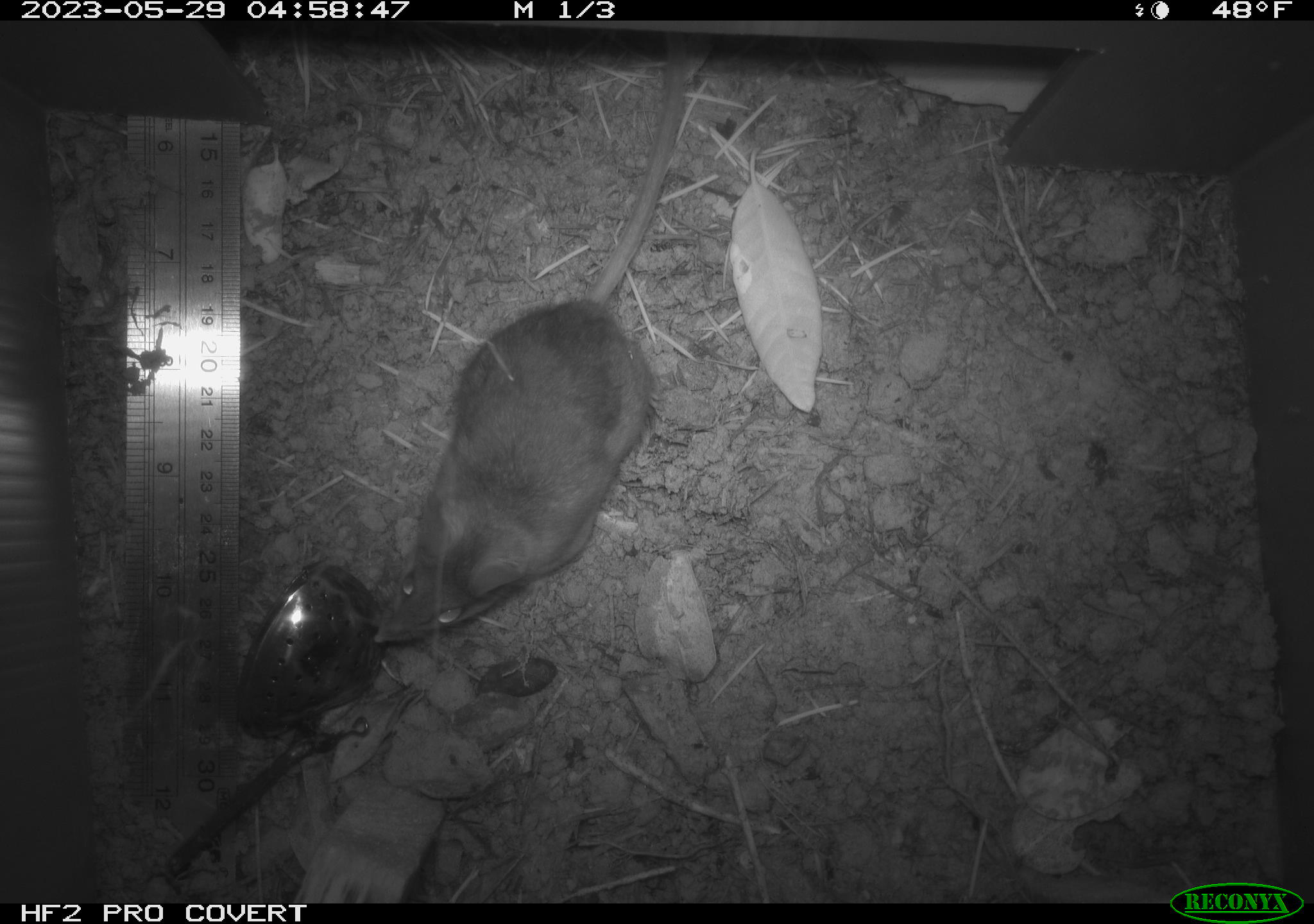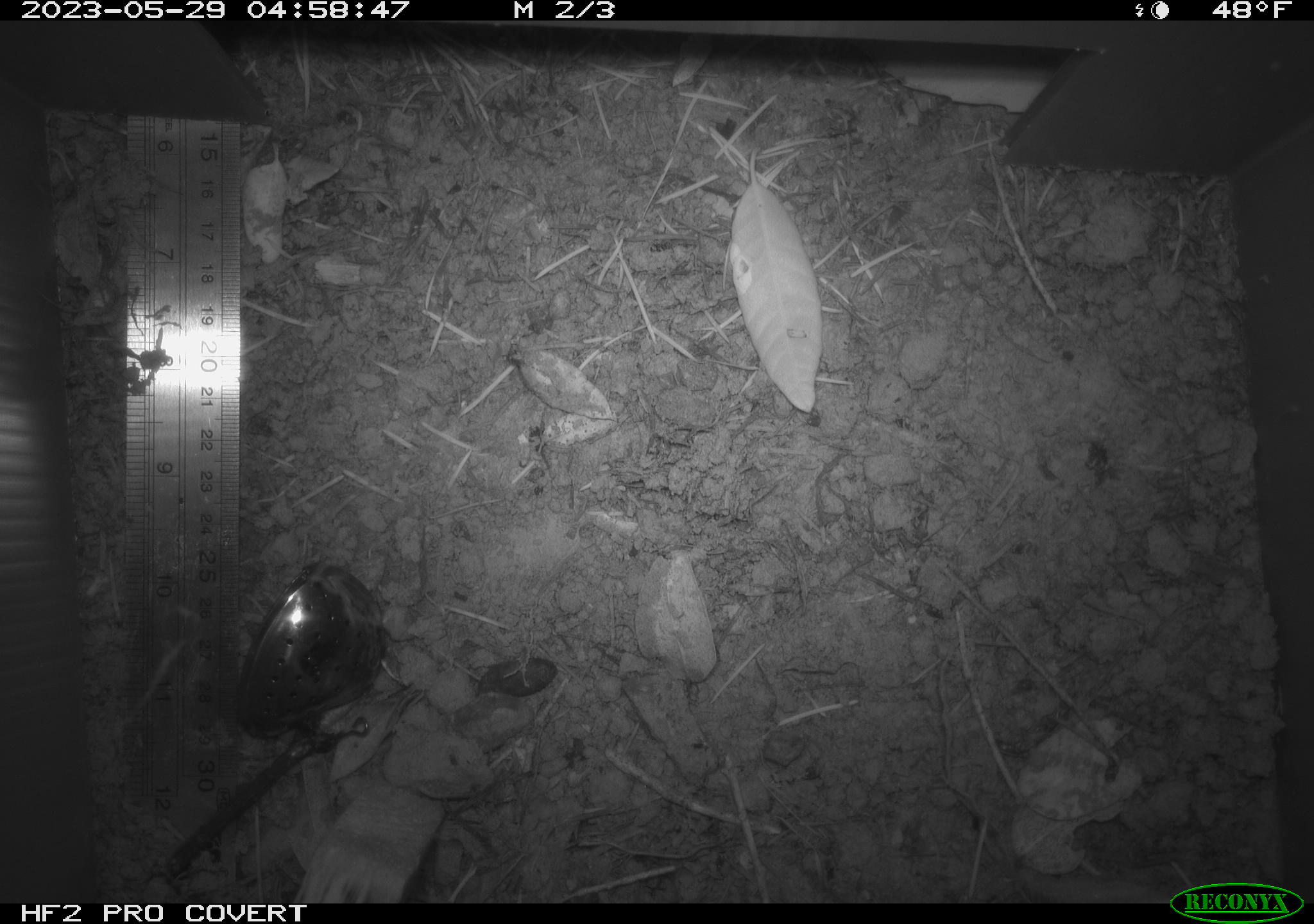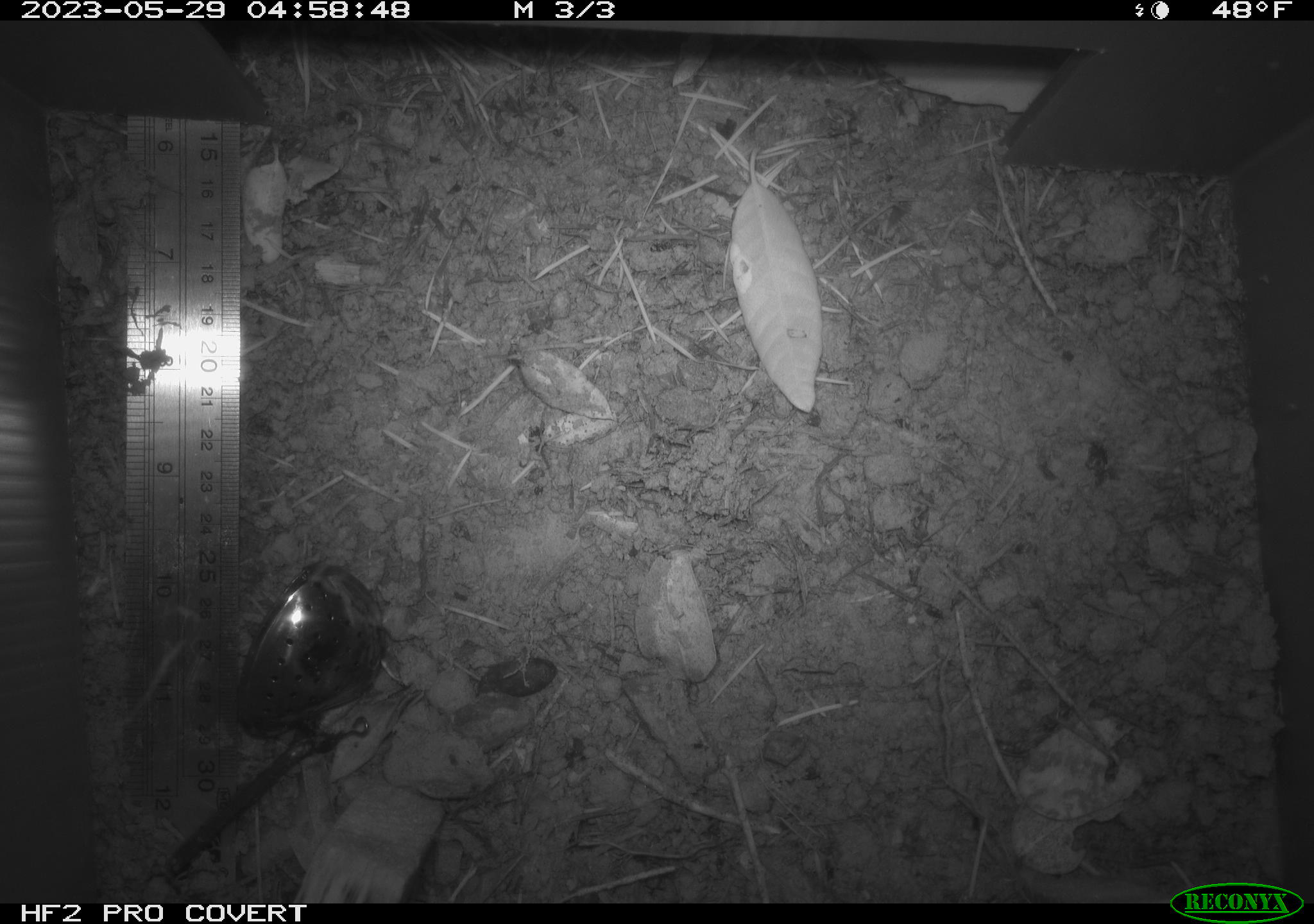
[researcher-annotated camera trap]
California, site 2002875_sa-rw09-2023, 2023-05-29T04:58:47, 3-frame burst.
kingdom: Animalia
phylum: Chordata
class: Mammalia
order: Rodentia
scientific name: Rodentia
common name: mouse species